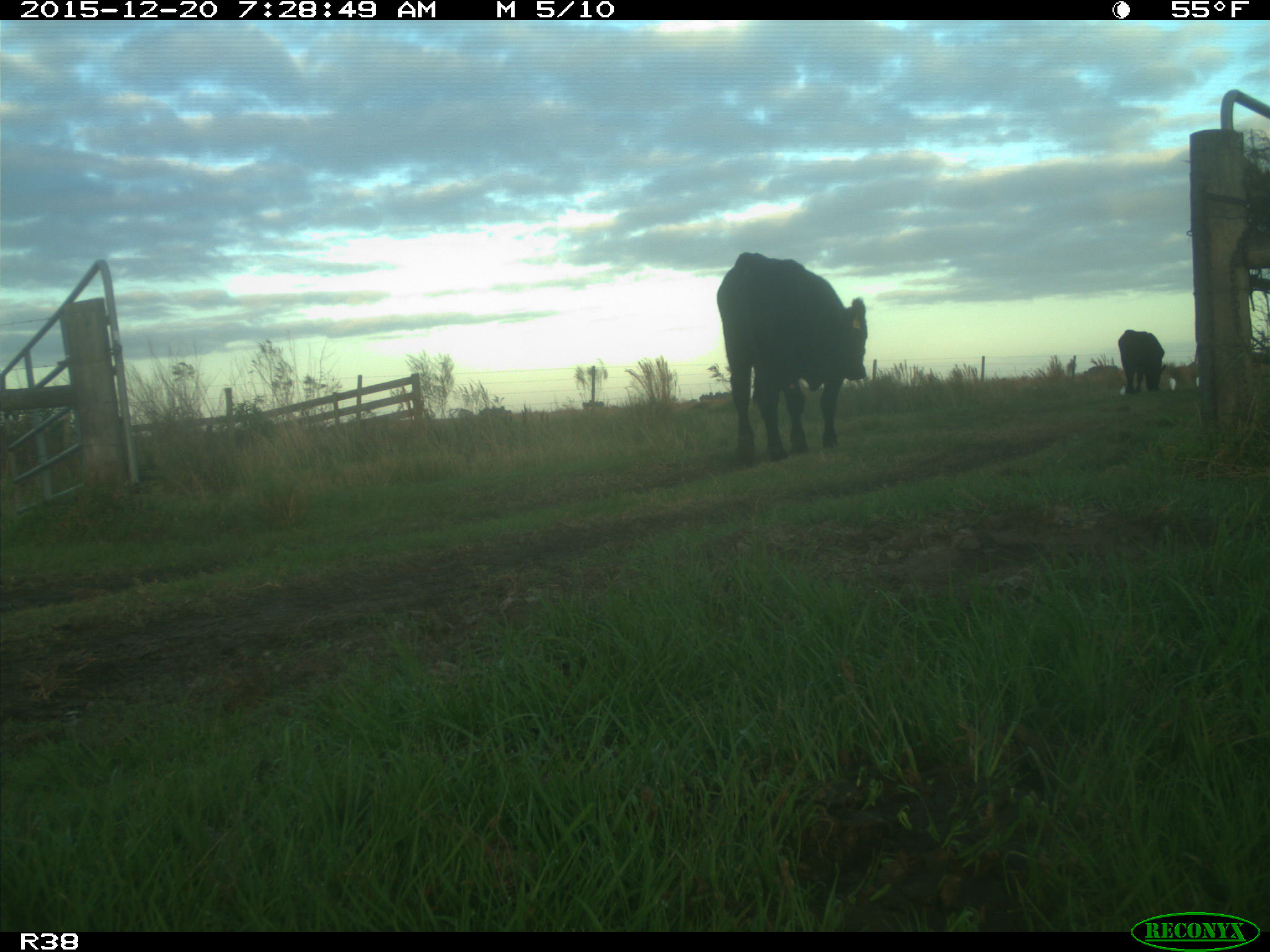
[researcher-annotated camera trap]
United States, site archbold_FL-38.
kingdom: Animalia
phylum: Chordata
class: Mammalia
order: Artiodactyla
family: Bovidae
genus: Bos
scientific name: Bos taurus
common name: domestic cow